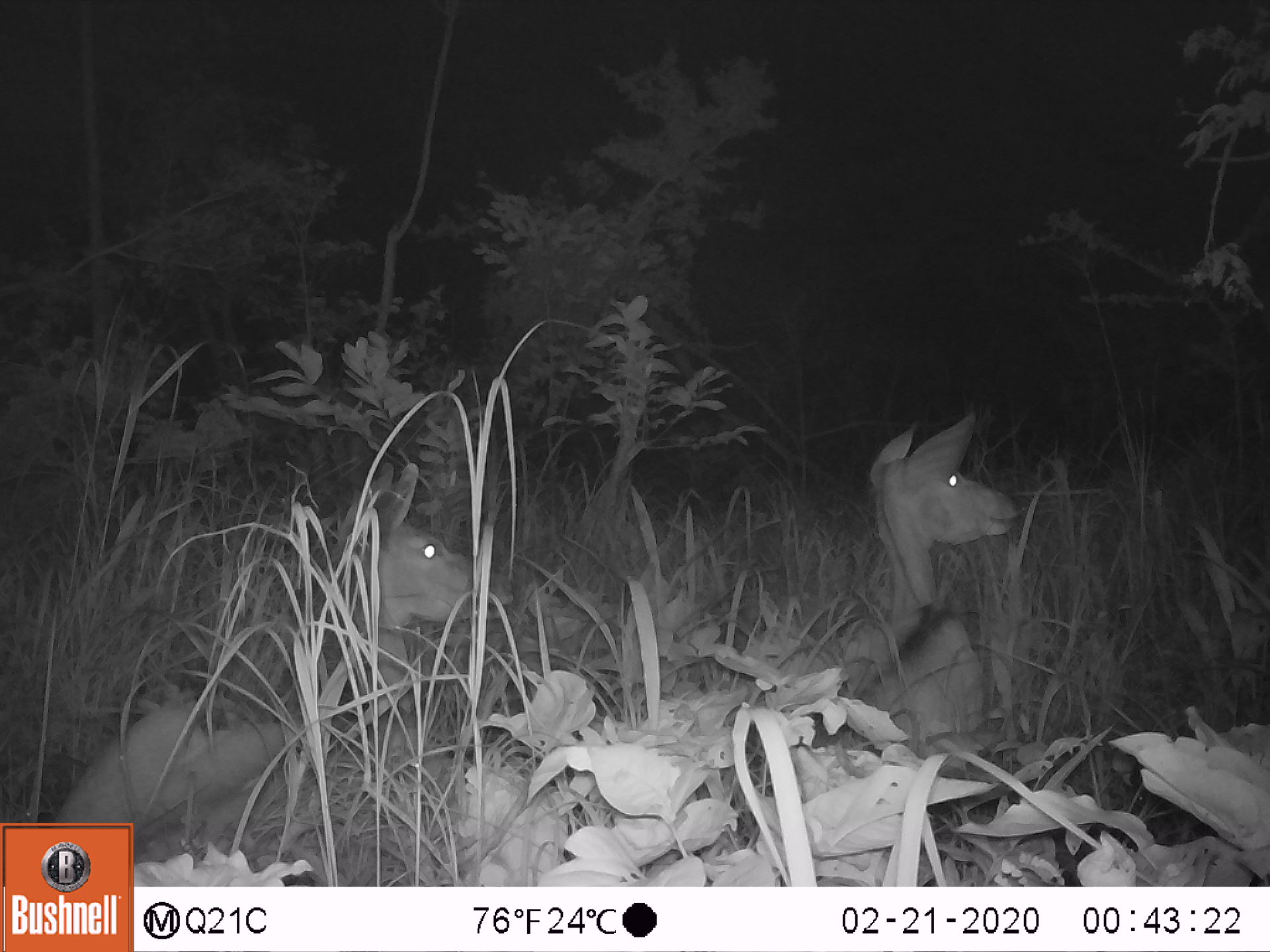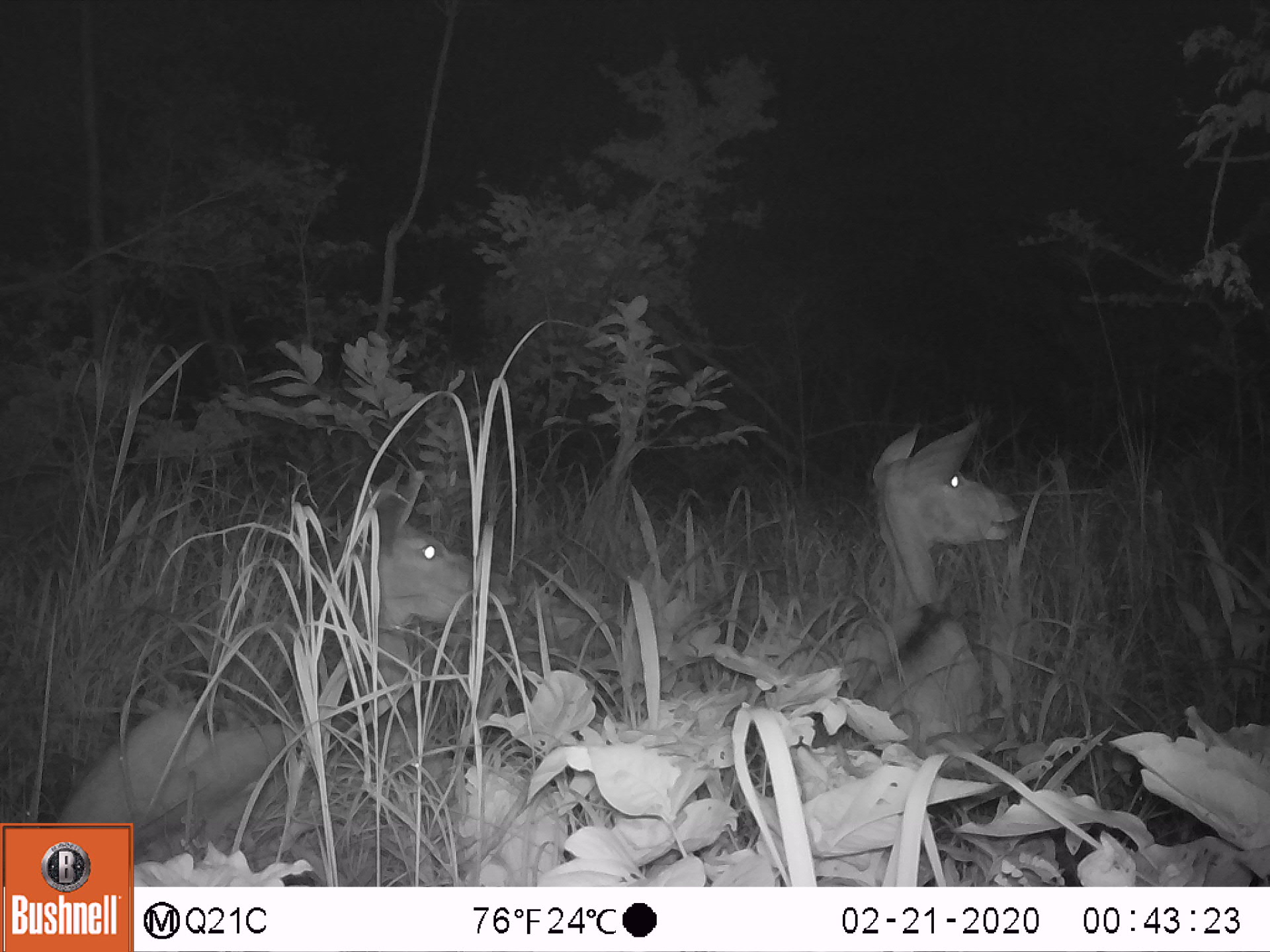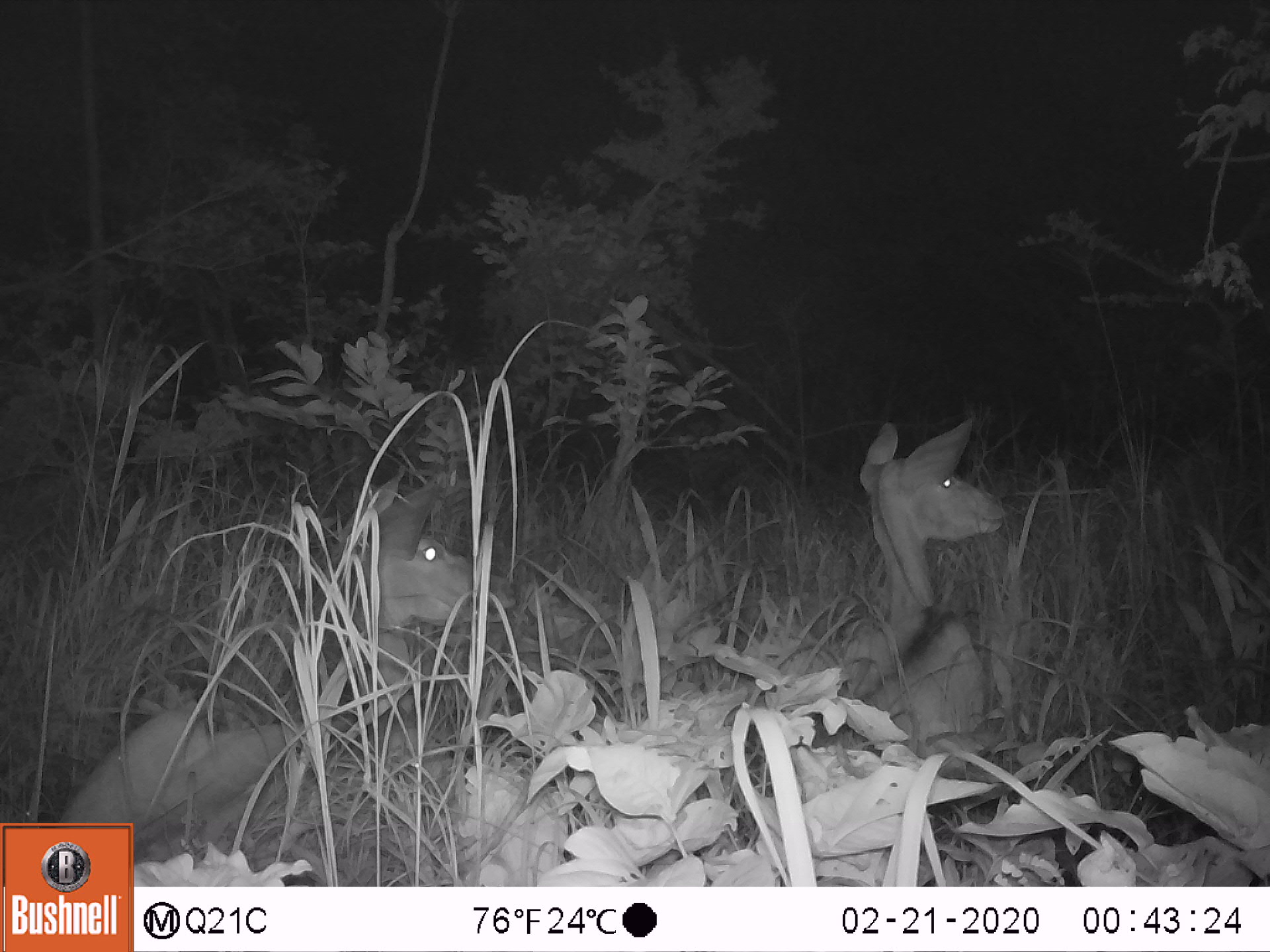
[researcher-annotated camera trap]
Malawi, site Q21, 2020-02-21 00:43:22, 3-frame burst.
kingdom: Animalia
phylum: Chordata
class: Mammalia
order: Artiodactyla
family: Bovidae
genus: Tragelaphus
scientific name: Tragelaphus strepsiceros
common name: greater kudu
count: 2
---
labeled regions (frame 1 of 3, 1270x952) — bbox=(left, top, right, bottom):
greater kudu: bbox=(50, 468, 497, 813); bbox=(747, 406, 1047, 737)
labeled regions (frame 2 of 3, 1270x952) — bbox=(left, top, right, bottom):
greater kudu: bbox=(62, 481, 507, 816); bbox=(754, 421, 1015, 768)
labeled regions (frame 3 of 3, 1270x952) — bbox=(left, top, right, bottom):
greater kudu: bbox=(67, 476, 521, 814); bbox=(749, 409, 1010, 766)